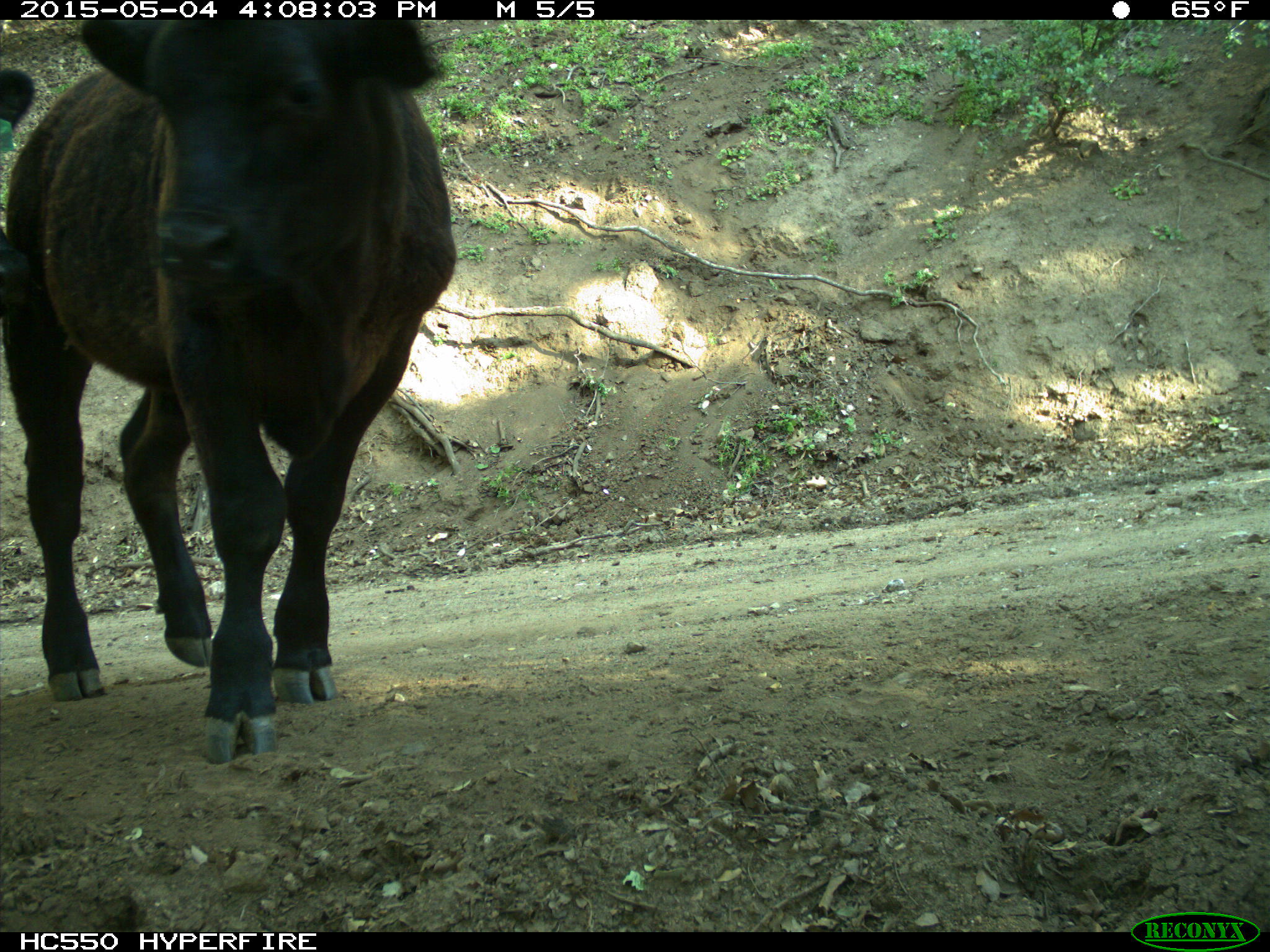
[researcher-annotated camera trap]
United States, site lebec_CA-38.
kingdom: Animalia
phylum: Chordata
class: Mammalia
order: Artiodactyla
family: Bovidae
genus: Bos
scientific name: Bos taurus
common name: domestic cow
Bos taurus (domestic cow).